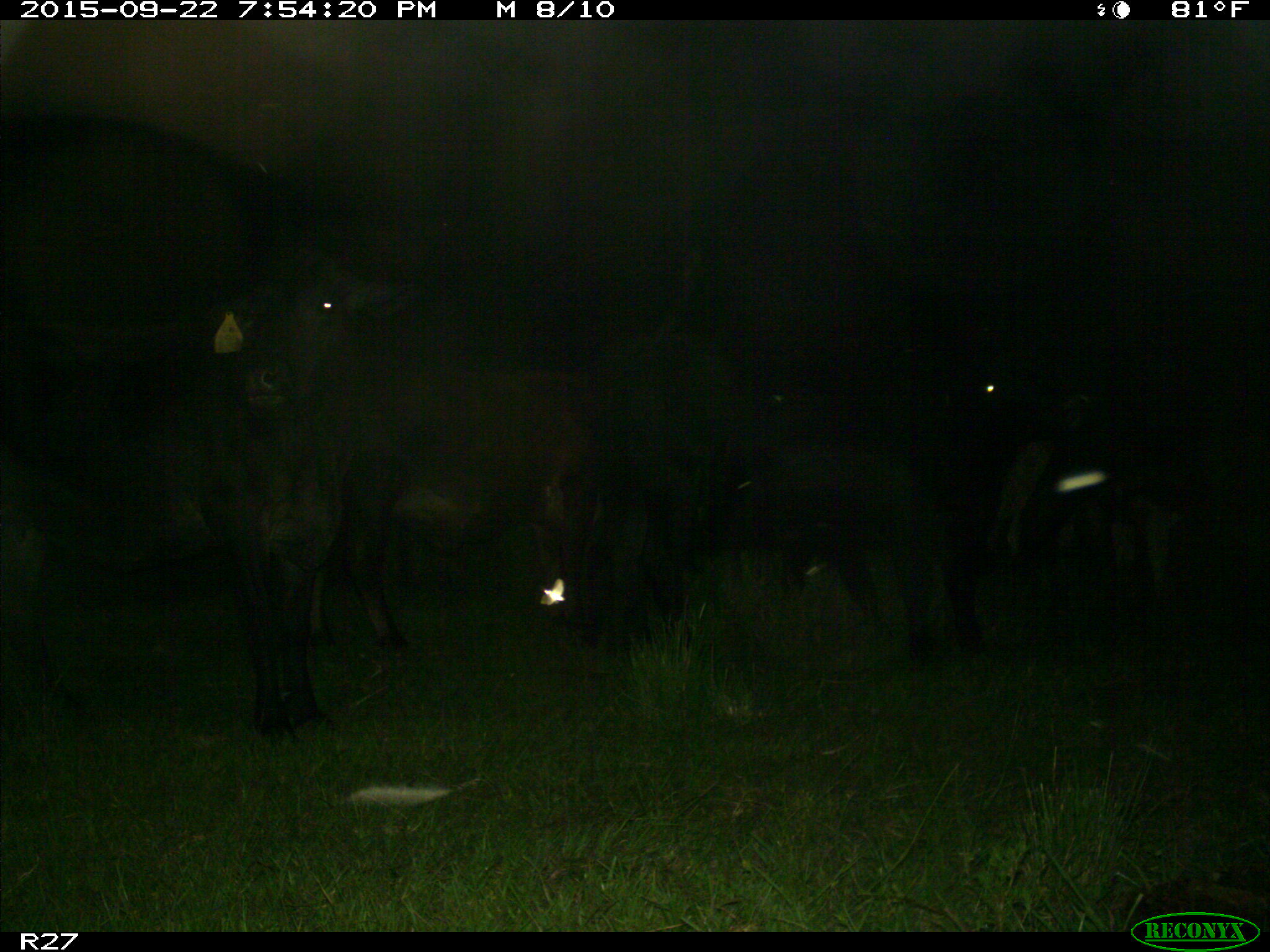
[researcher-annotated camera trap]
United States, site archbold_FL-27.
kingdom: Animalia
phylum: Chordata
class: Mammalia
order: Artiodactyla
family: Bovidae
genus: Bos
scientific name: Bos taurus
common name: domestic cow